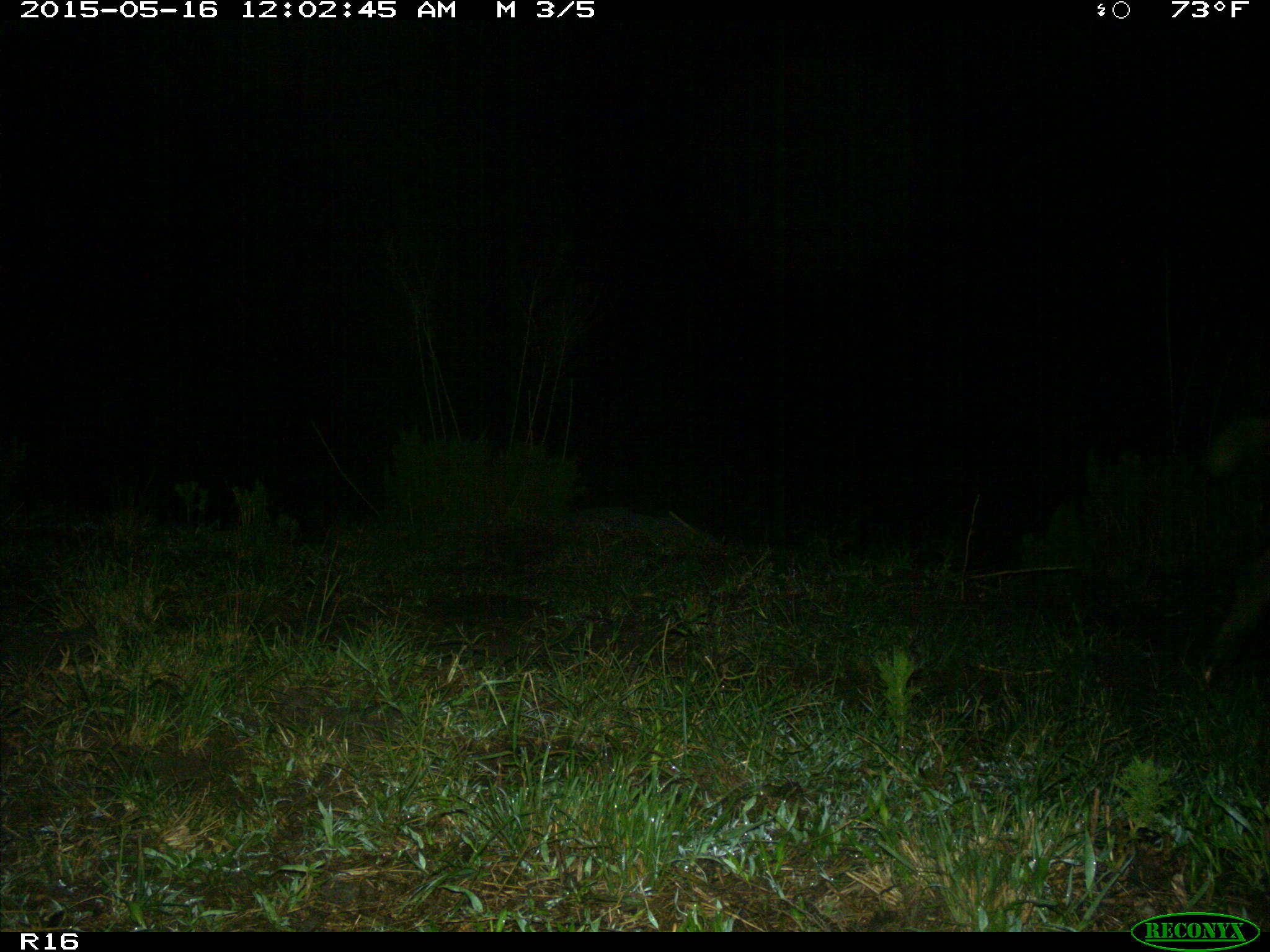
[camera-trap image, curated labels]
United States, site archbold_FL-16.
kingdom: Animalia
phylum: Chordata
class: Mammalia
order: Artiodactyla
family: Suidae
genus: Sus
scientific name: Sus scrofa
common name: wild boar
Sus scrofa (wild boar).